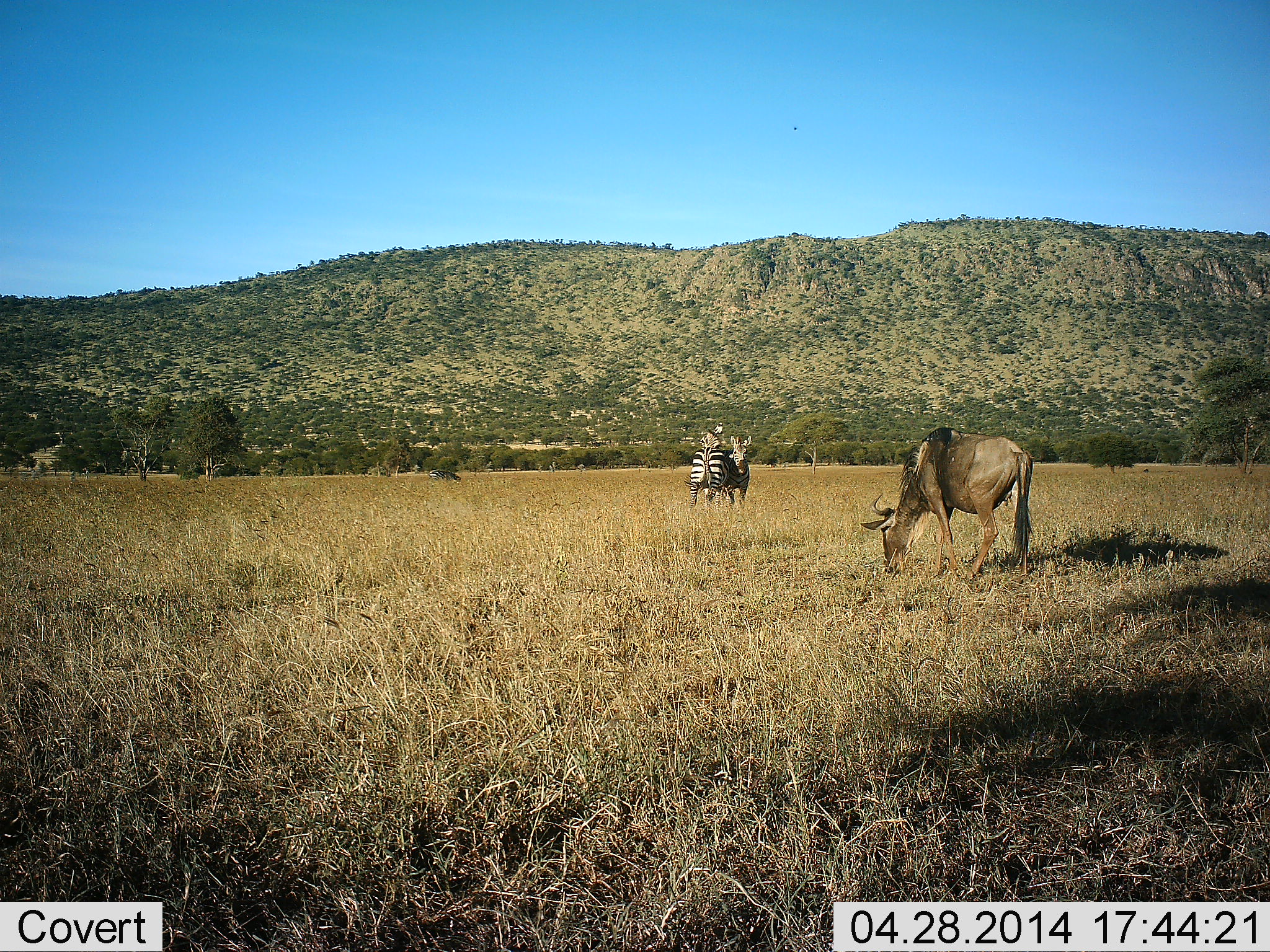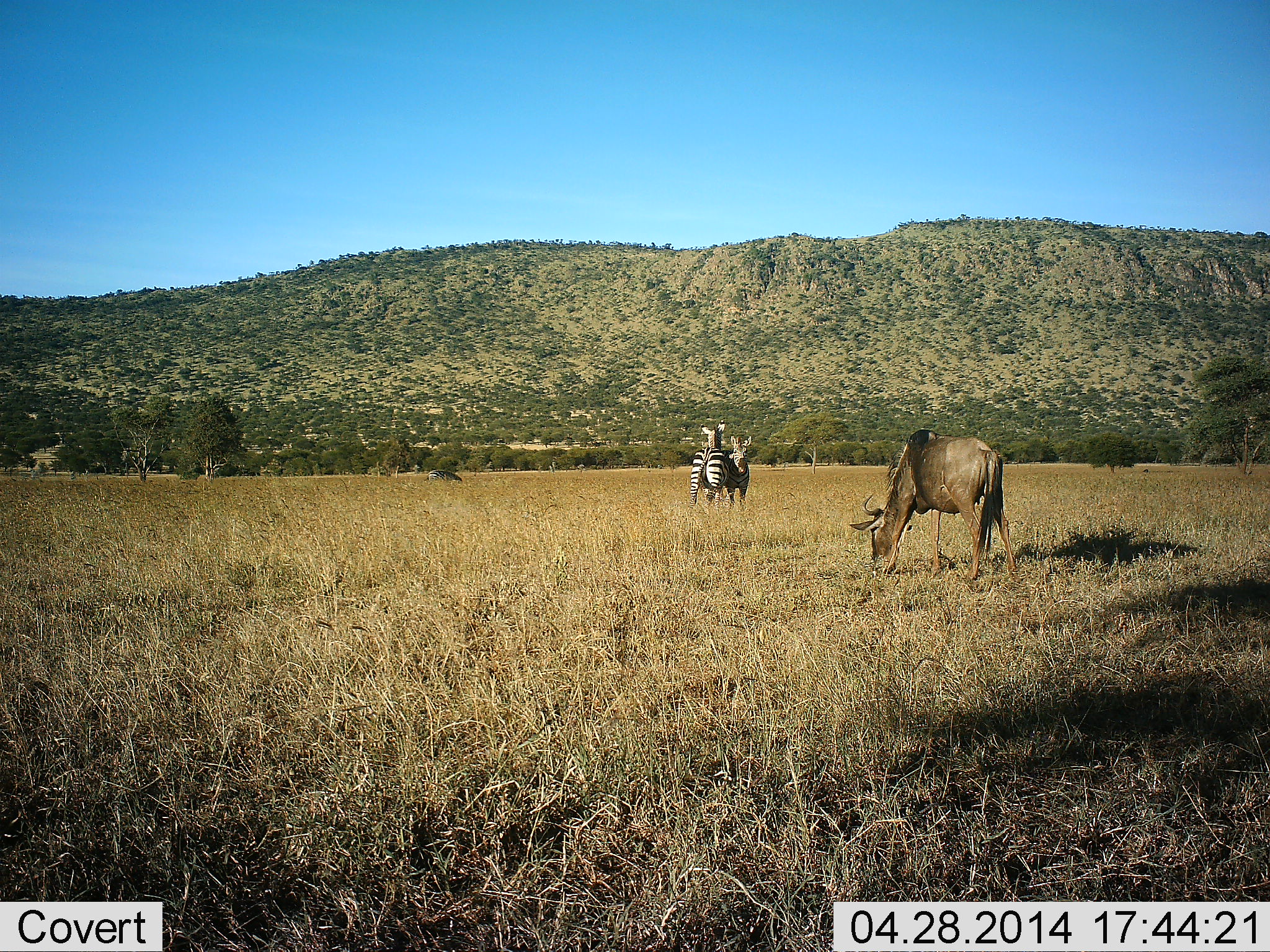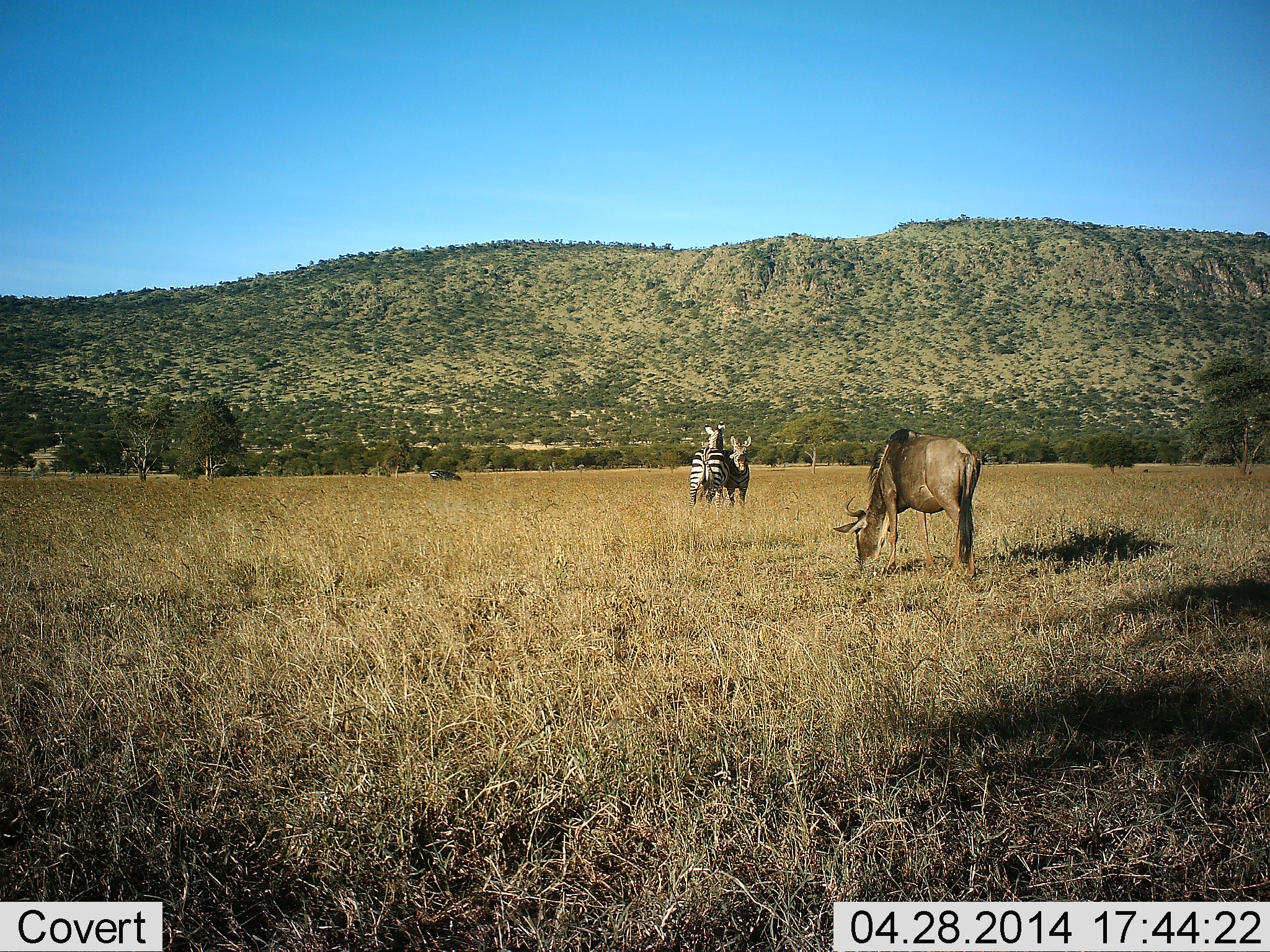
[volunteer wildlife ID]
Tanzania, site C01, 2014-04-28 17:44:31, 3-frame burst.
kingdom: Animalia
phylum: Chordata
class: Mammalia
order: Artiodactyla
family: Bovidae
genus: Connochaetes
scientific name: Connochaetes taurinus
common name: blue wildebeest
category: wildebeest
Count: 1.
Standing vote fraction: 20%.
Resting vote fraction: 0%.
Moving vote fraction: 20%.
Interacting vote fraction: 0%.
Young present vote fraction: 0%.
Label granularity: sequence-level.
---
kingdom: Animalia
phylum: Chordata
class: Mammalia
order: Perissodactyla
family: Equidae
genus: Equus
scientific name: Equus quagga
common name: plains zebra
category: zebra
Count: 2.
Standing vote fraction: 100%.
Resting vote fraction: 0%.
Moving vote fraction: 0%.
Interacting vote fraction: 17%.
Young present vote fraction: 0%.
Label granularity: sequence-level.